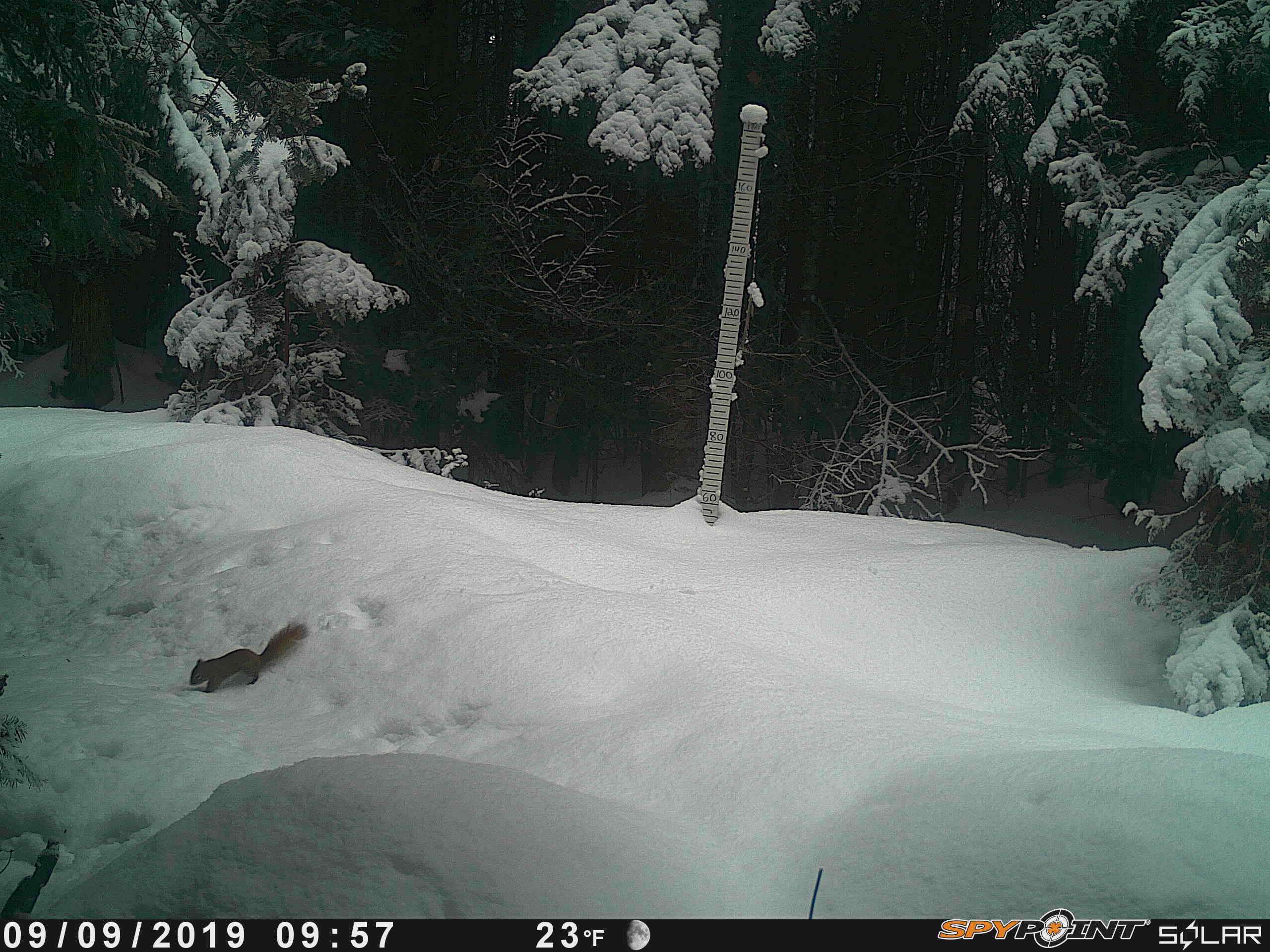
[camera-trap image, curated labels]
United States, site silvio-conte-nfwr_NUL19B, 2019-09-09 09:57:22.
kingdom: Animalia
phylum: Chordata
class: Mammalia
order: Rodentia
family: Sciuridae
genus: Tamiasciurus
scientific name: Tamiasciurus hudsonicus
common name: red squirrel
Red squirrel (Tamiasciurus hudsonicus).